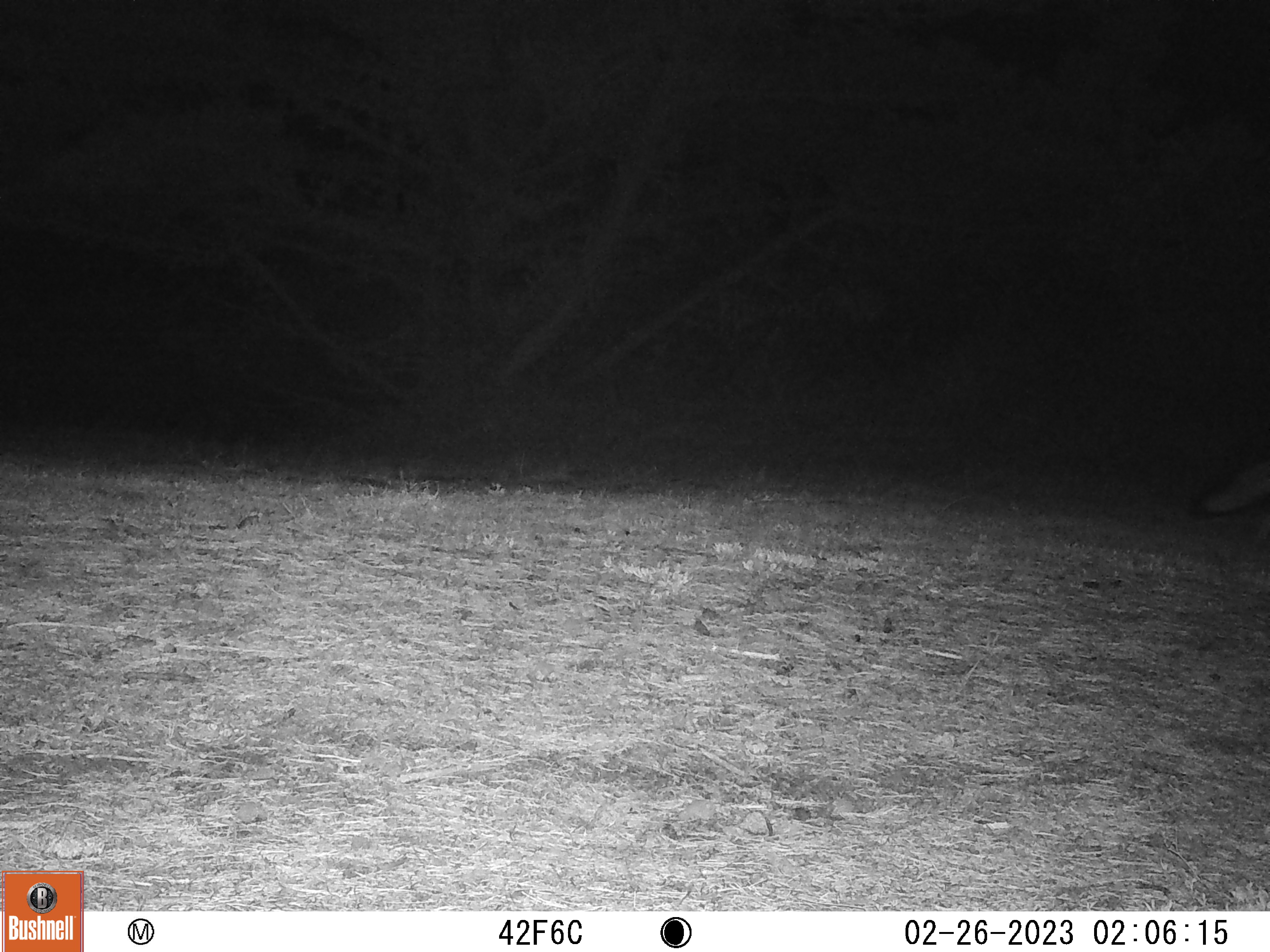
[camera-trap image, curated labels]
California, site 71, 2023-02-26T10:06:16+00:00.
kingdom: Animalia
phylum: Chordata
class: Mammalia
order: Carnivora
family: Canidae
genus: Urocyon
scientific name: Urocyon cinereoargenteus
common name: gray fox